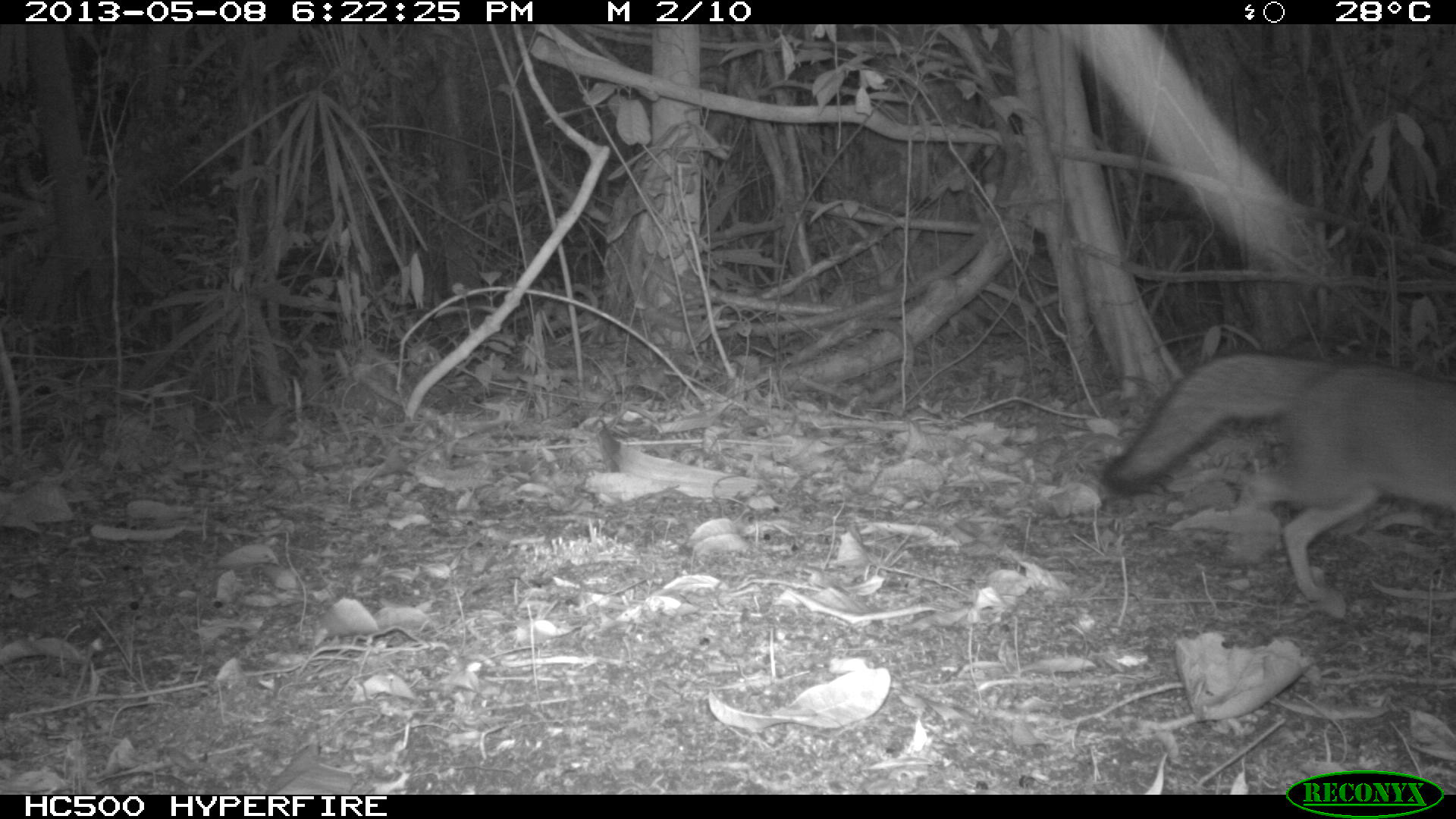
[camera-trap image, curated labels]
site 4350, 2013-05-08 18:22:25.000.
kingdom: Animalia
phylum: Chordata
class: Mammalia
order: Carnivora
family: Canidae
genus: Urocyon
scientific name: Urocyon cinereoargenteus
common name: gray fox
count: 1